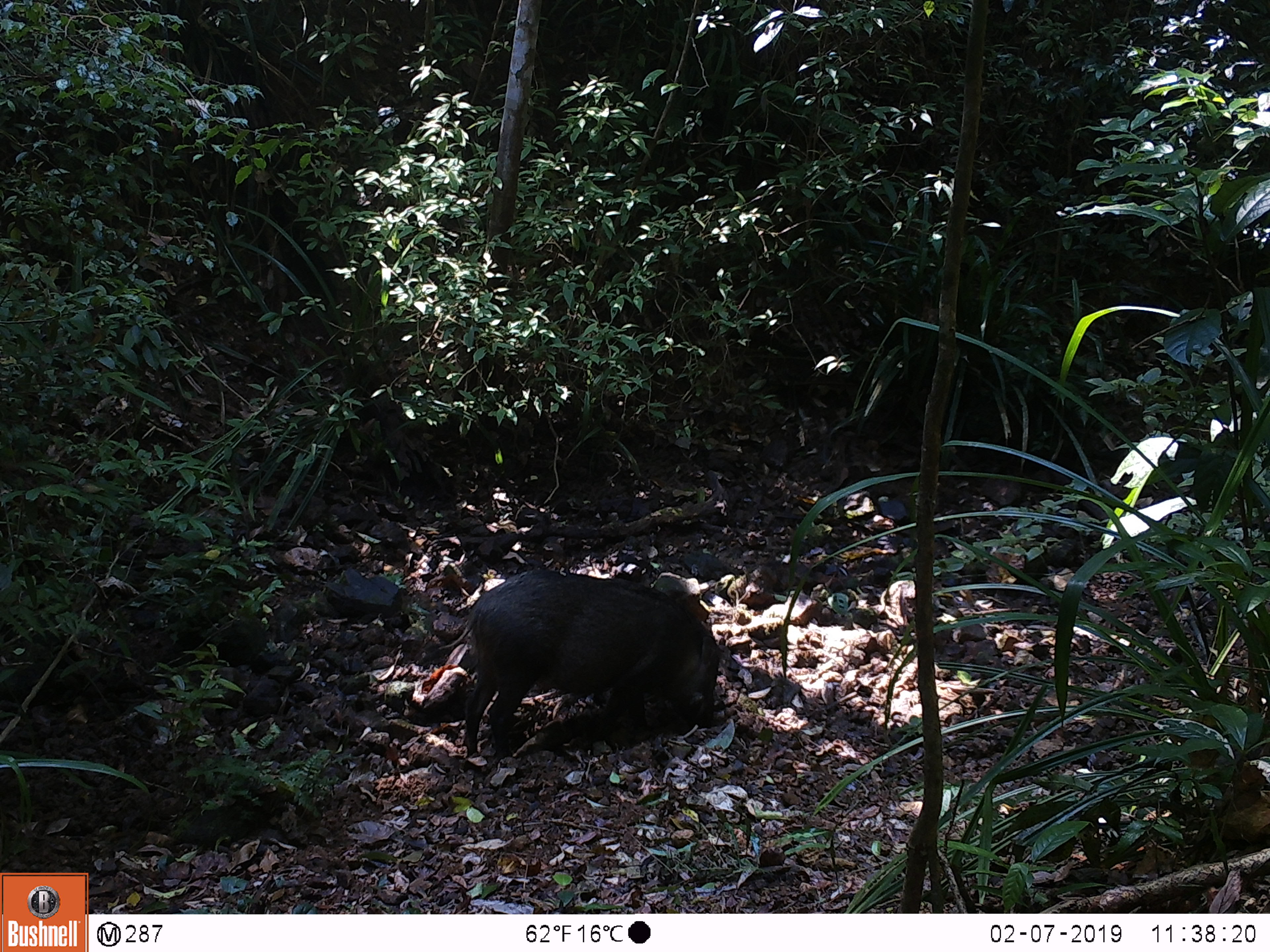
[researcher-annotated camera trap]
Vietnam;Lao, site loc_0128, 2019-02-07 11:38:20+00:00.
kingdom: Animalia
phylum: Chordata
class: Mammalia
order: Artiodactyla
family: Suidae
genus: Sus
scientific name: Sus scrofa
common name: eurasian wild pig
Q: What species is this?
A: Eurasian wild pig (Sus scrofa).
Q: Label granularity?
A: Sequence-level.